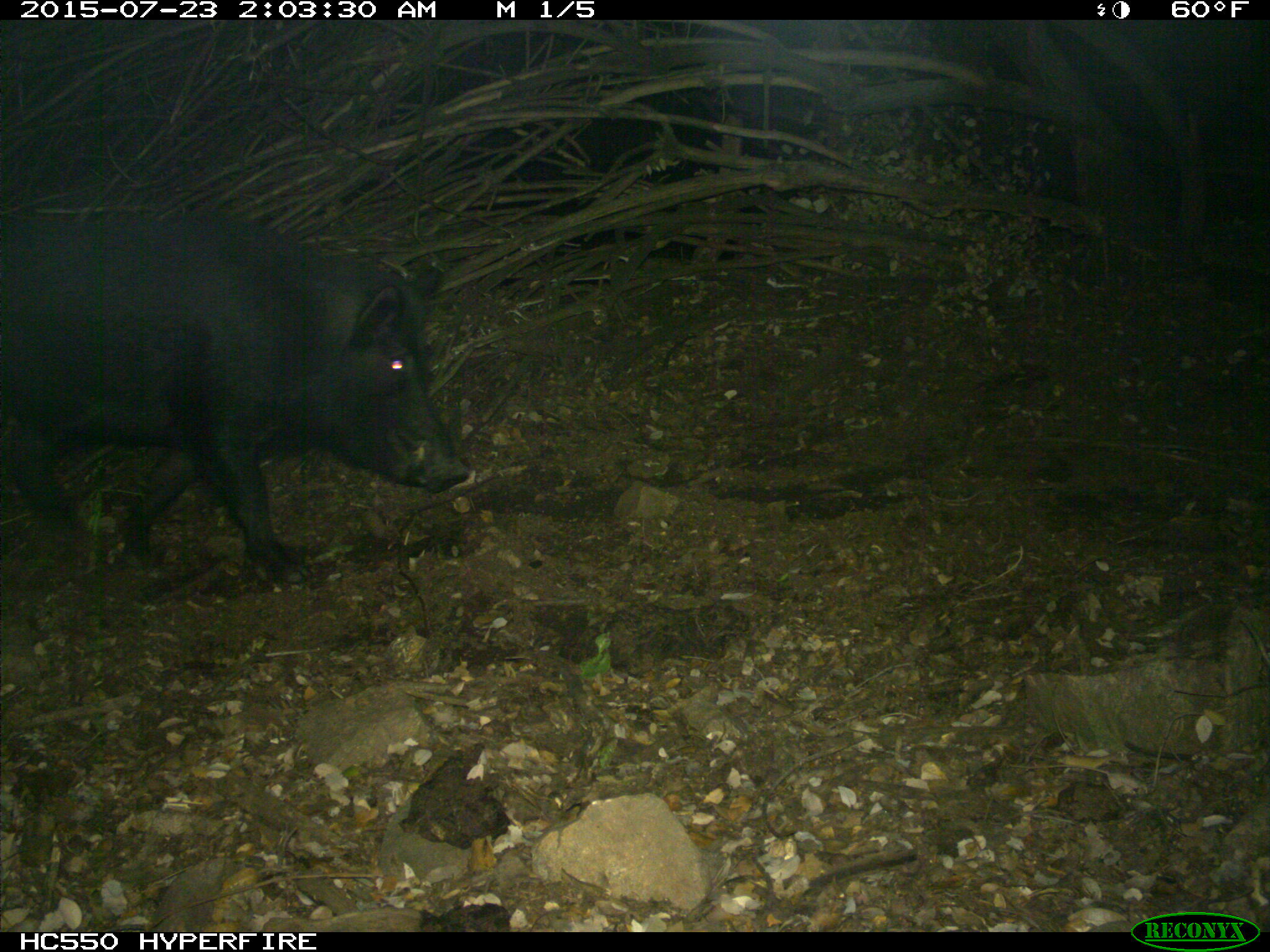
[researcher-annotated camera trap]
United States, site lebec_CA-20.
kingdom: Animalia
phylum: Chordata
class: Mammalia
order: Artiodactyla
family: Suidae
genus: Sus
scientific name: Sus scrofa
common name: wild boar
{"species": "Sus scrofa (wild boar)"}